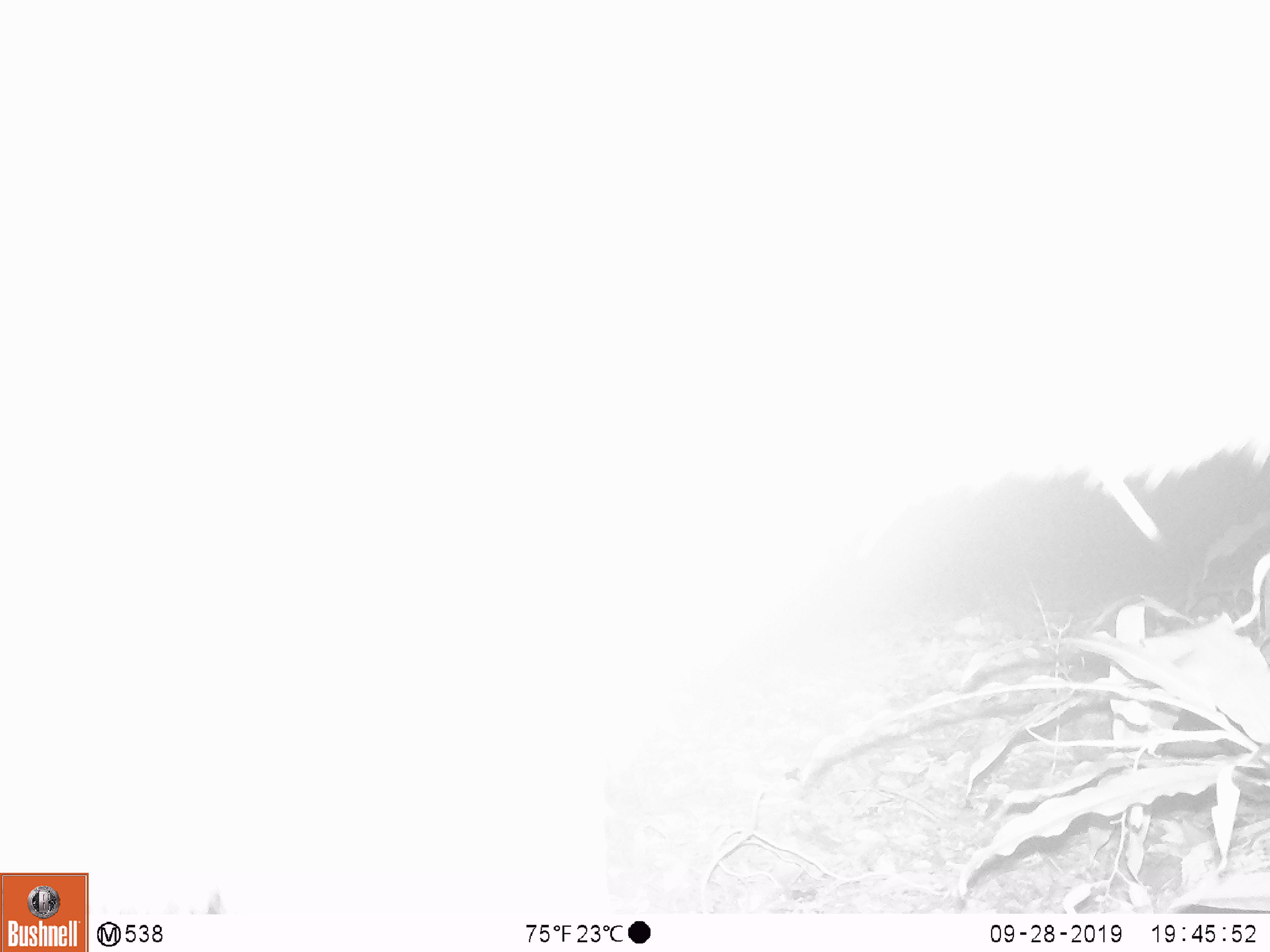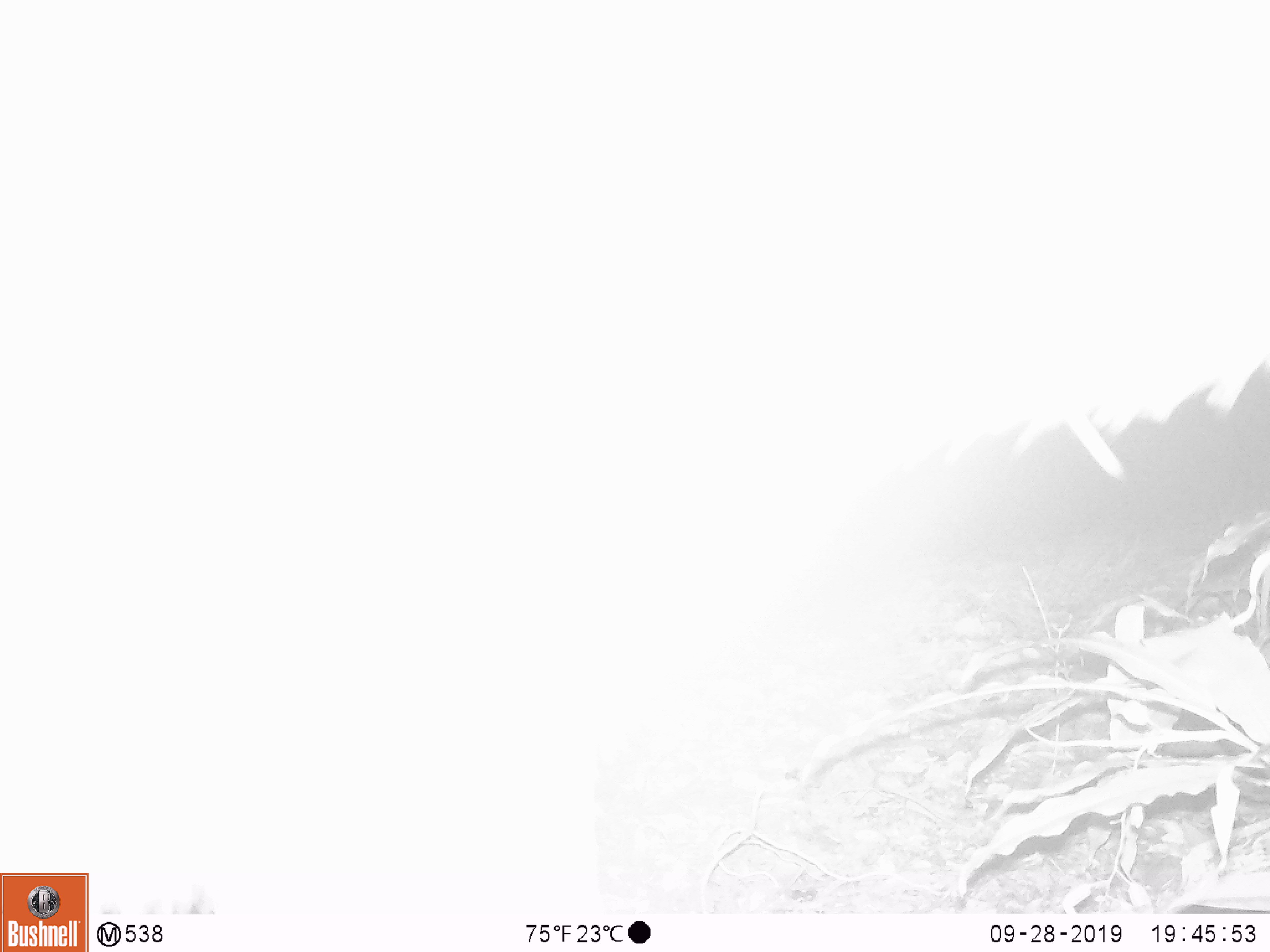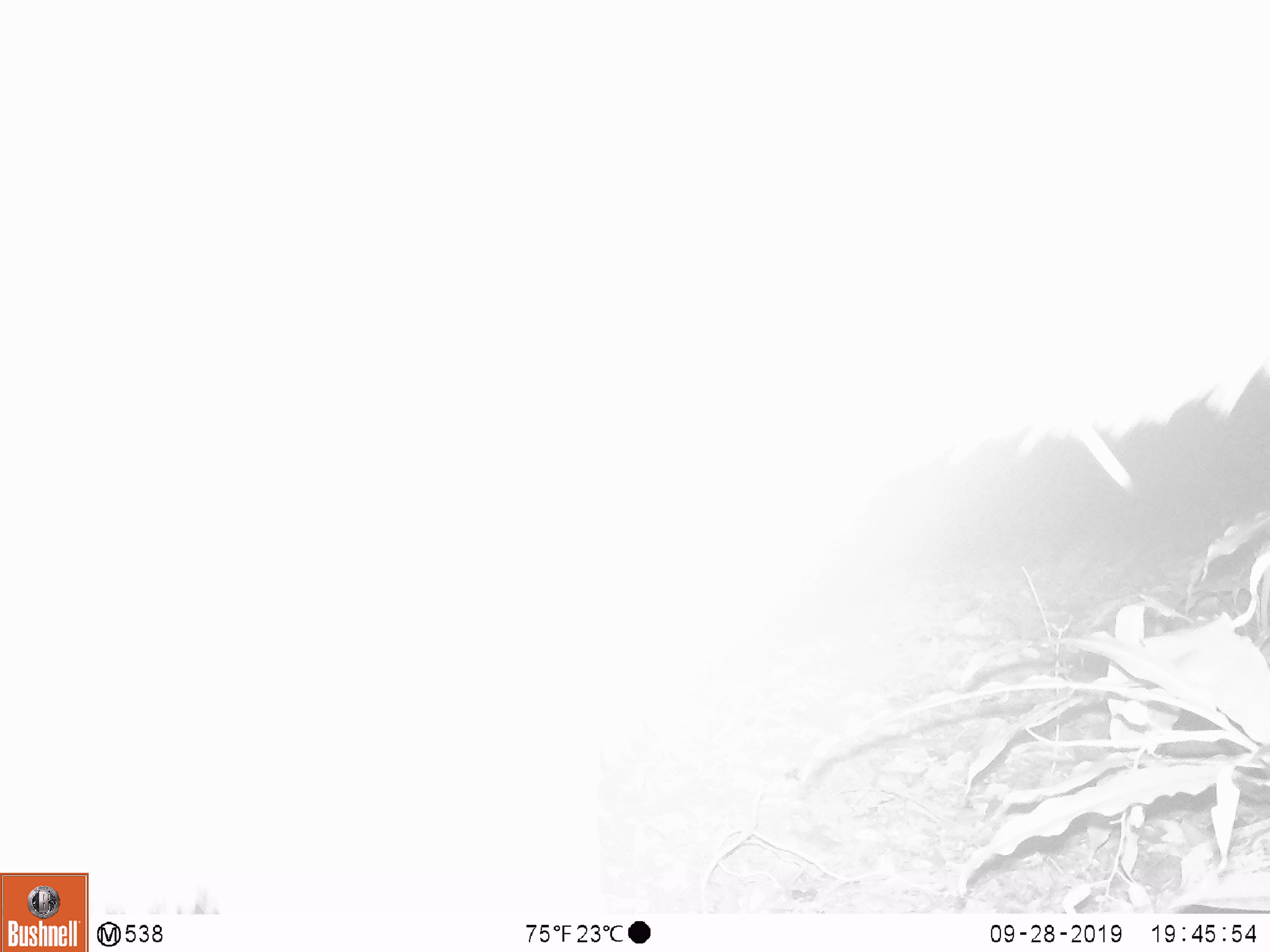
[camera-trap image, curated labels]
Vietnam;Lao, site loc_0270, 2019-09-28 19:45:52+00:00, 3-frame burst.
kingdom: Animalia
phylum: Chordata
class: Mammalia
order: Artiodactyla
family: Cervidae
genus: Rusa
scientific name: Rusa unicolor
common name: sambar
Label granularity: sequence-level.